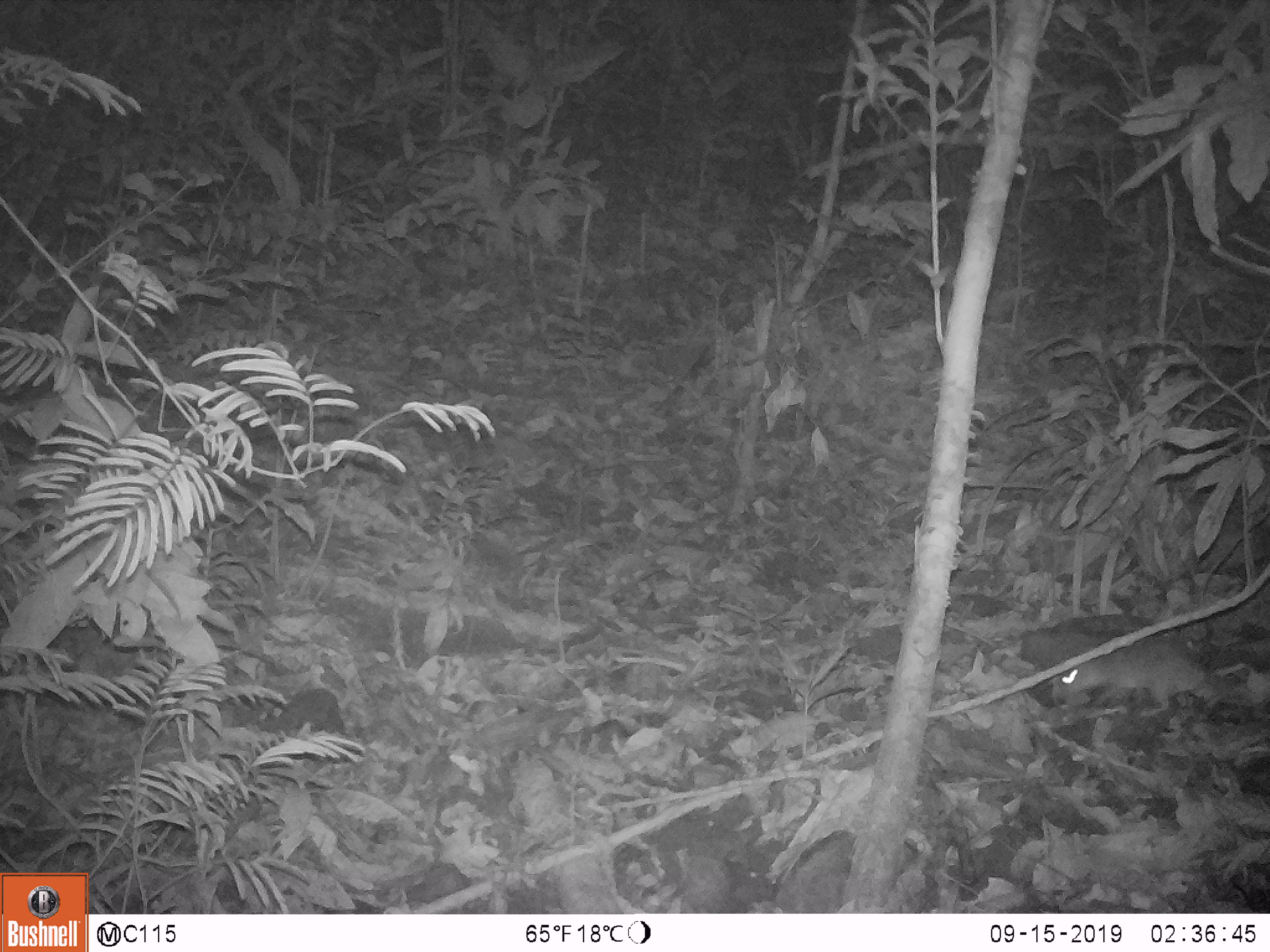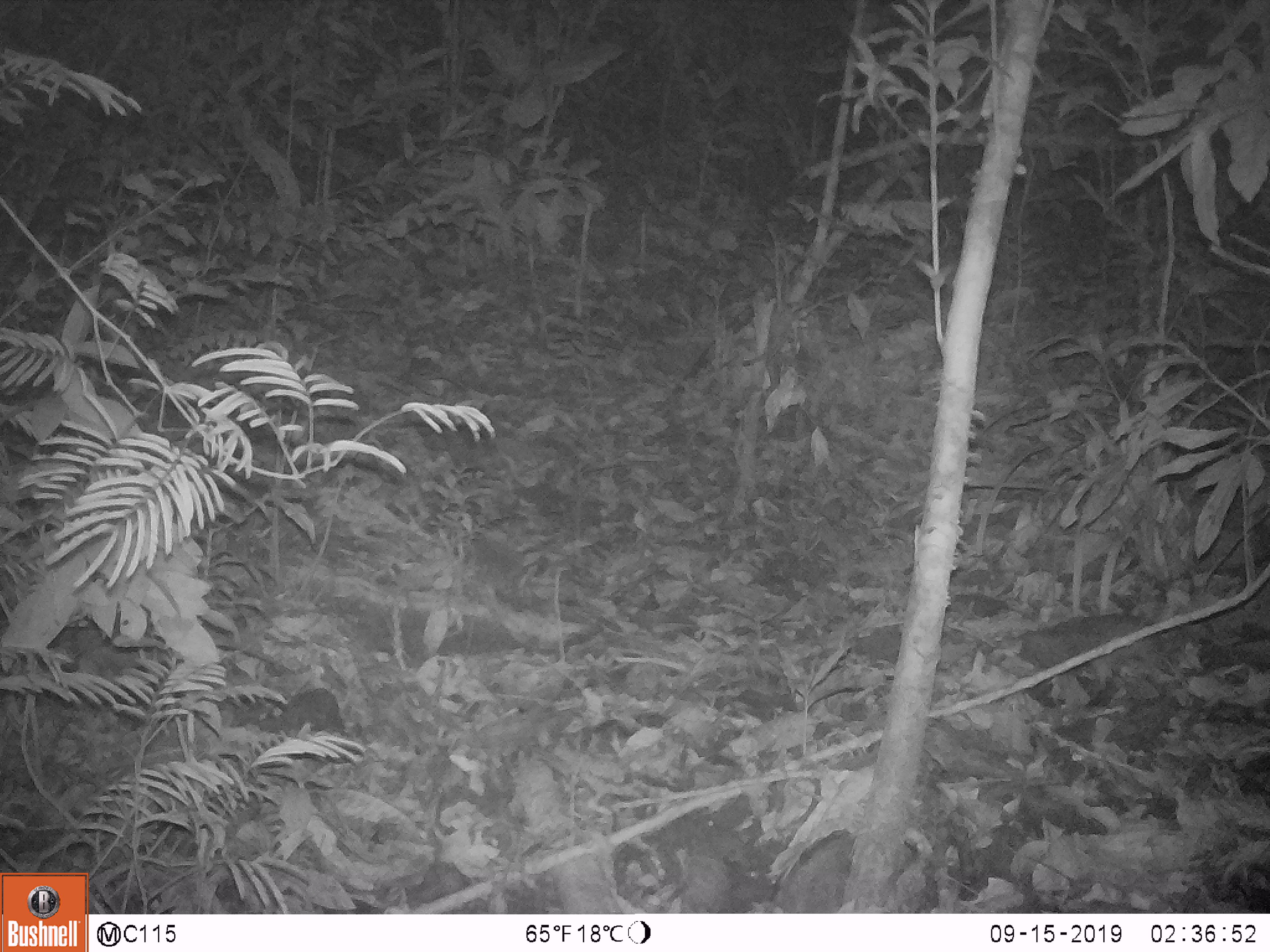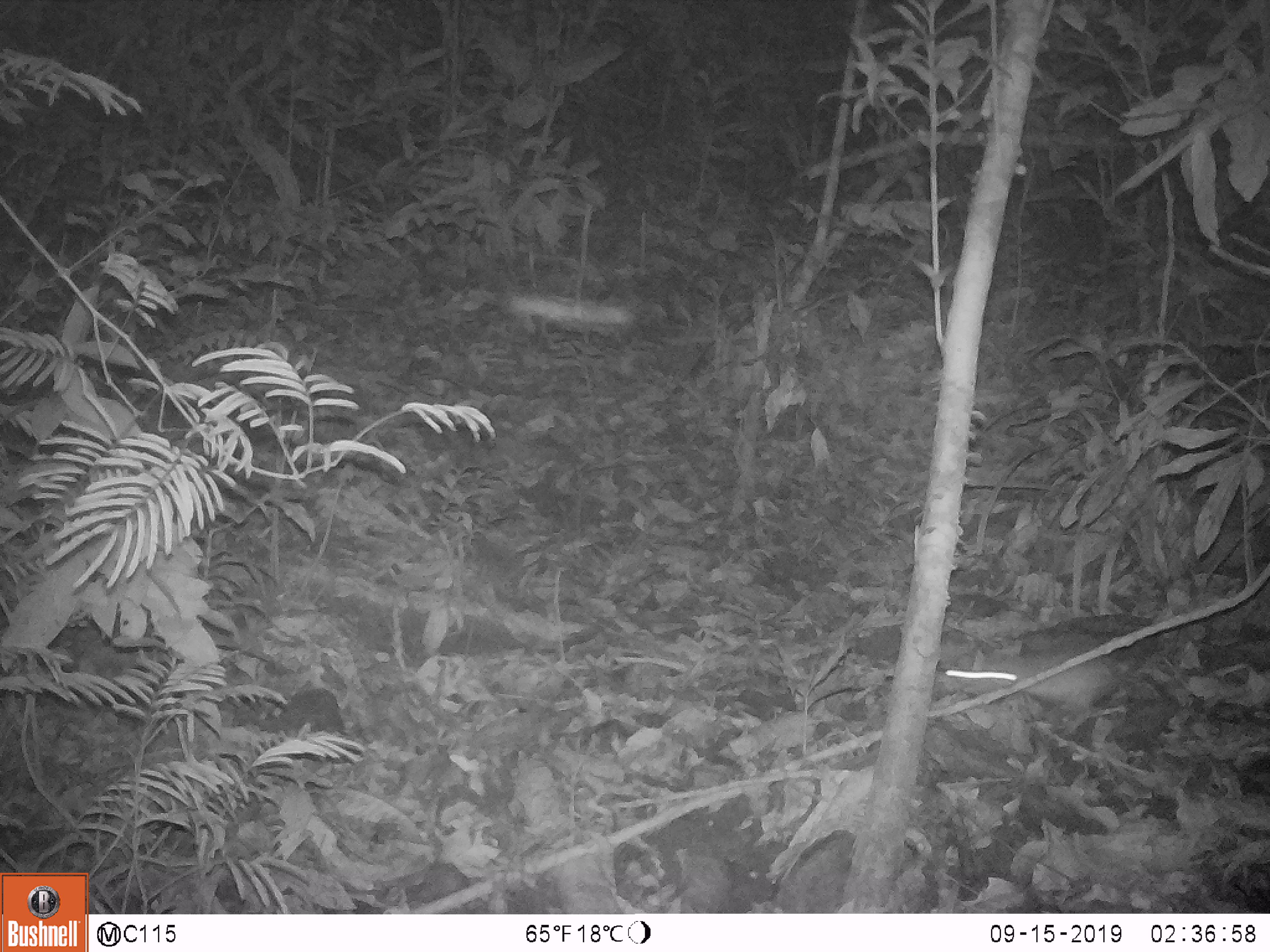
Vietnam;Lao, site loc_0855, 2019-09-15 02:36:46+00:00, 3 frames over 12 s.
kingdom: Animalia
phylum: Chordata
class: Mammalia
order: Rodentia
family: Muridae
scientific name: Muridae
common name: old-world mice and rats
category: unidentified murid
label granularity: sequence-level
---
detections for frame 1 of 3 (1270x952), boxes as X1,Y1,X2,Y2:
unidentified murid: 1048,633,1220,721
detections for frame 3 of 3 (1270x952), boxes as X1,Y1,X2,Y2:
unidentified murid: 945,649,1129,730